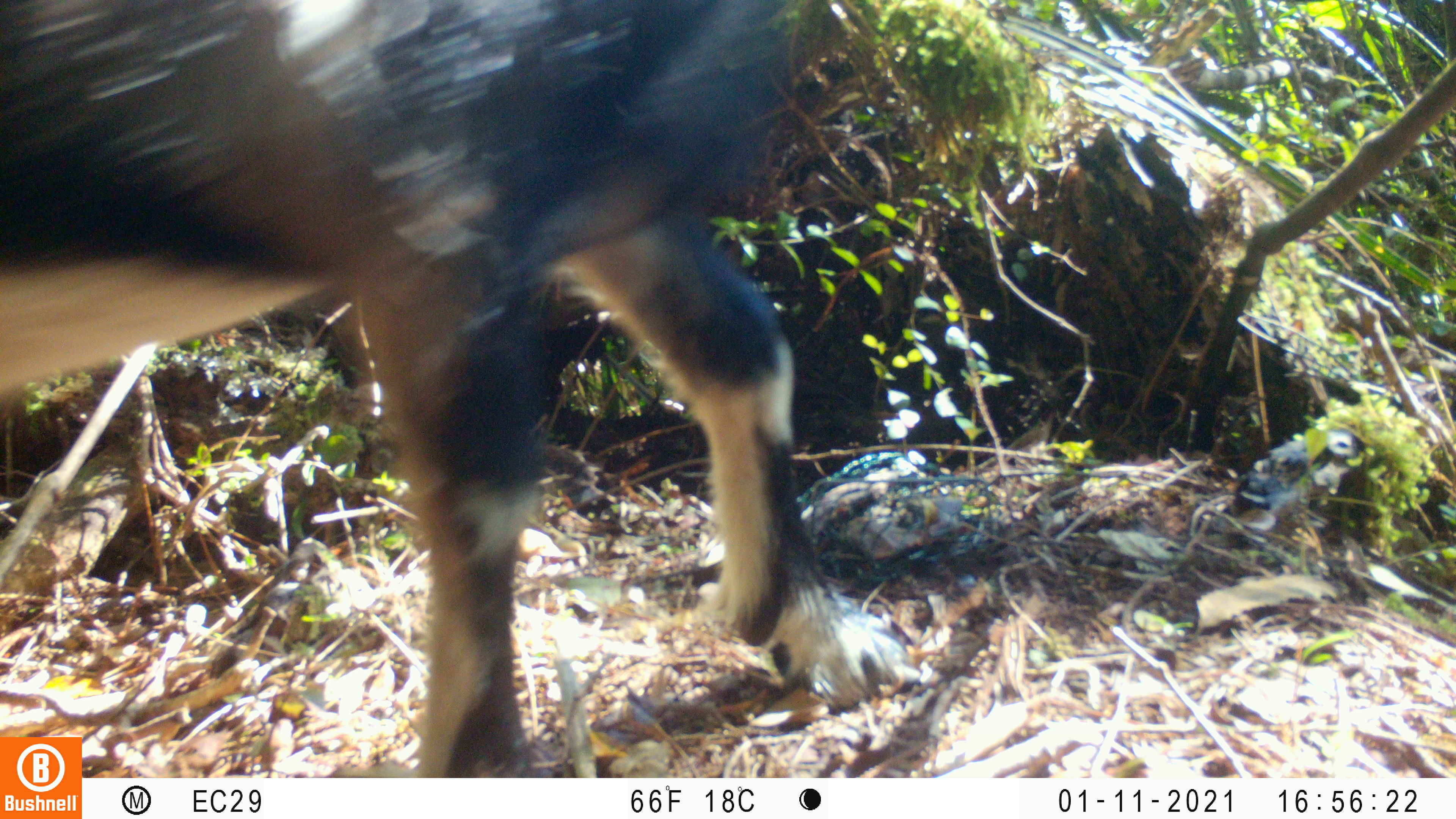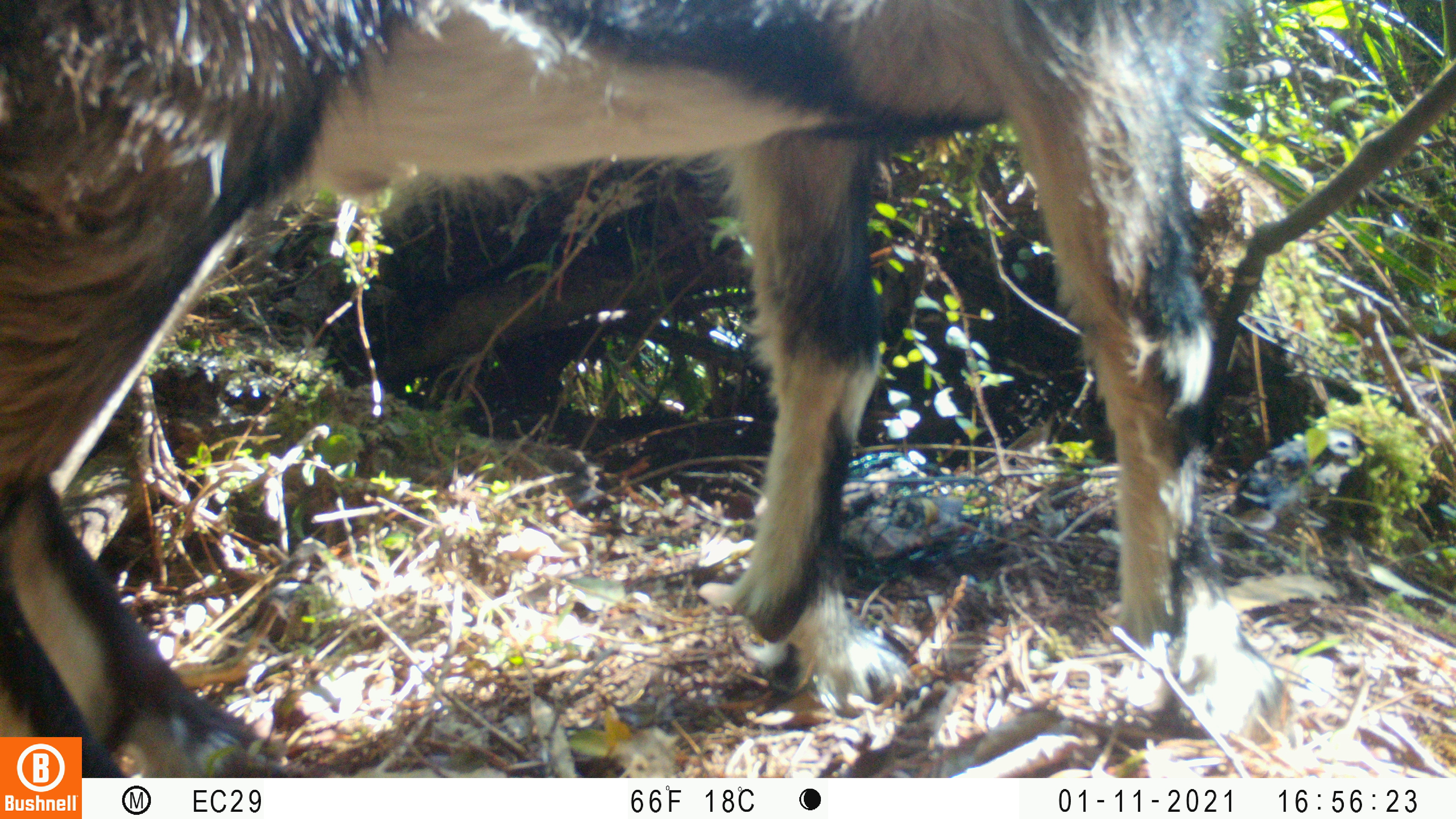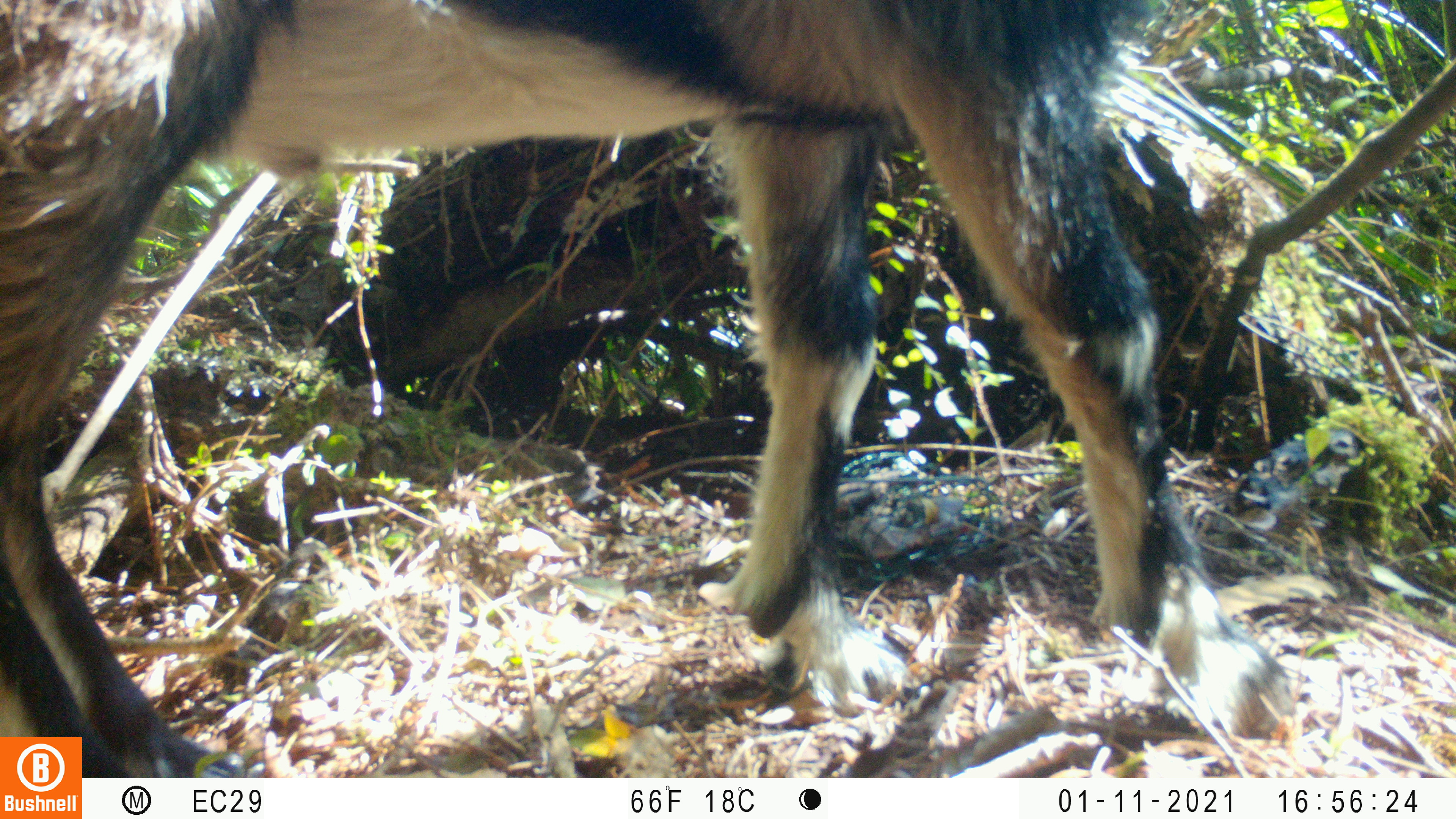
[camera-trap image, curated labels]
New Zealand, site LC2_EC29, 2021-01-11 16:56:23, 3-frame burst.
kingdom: Animalia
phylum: Chordata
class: Mammalia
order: Artiodactyla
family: Bovidae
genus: Capra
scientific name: Capra hircus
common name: goat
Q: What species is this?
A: Goat (Capra hircus).